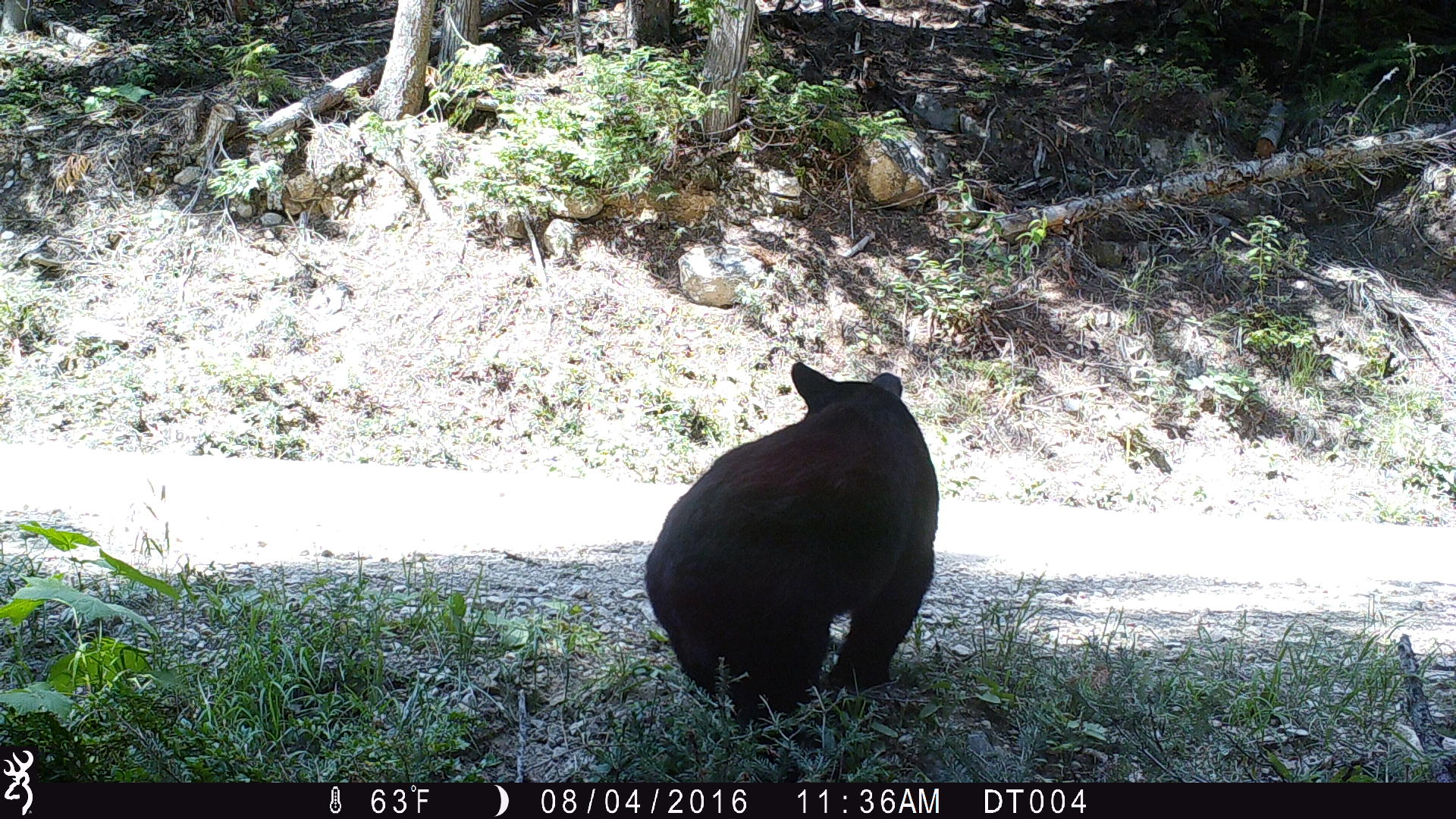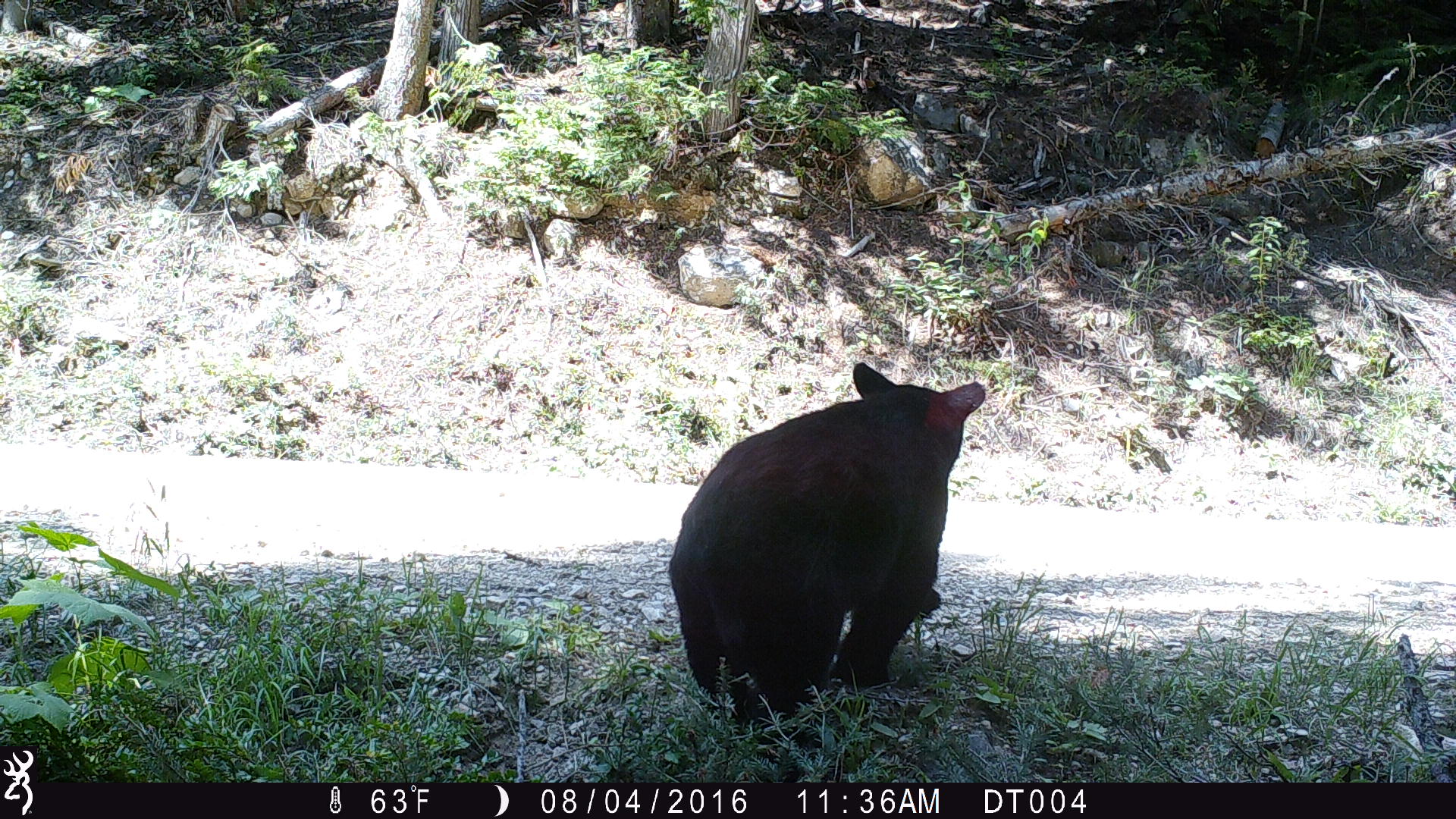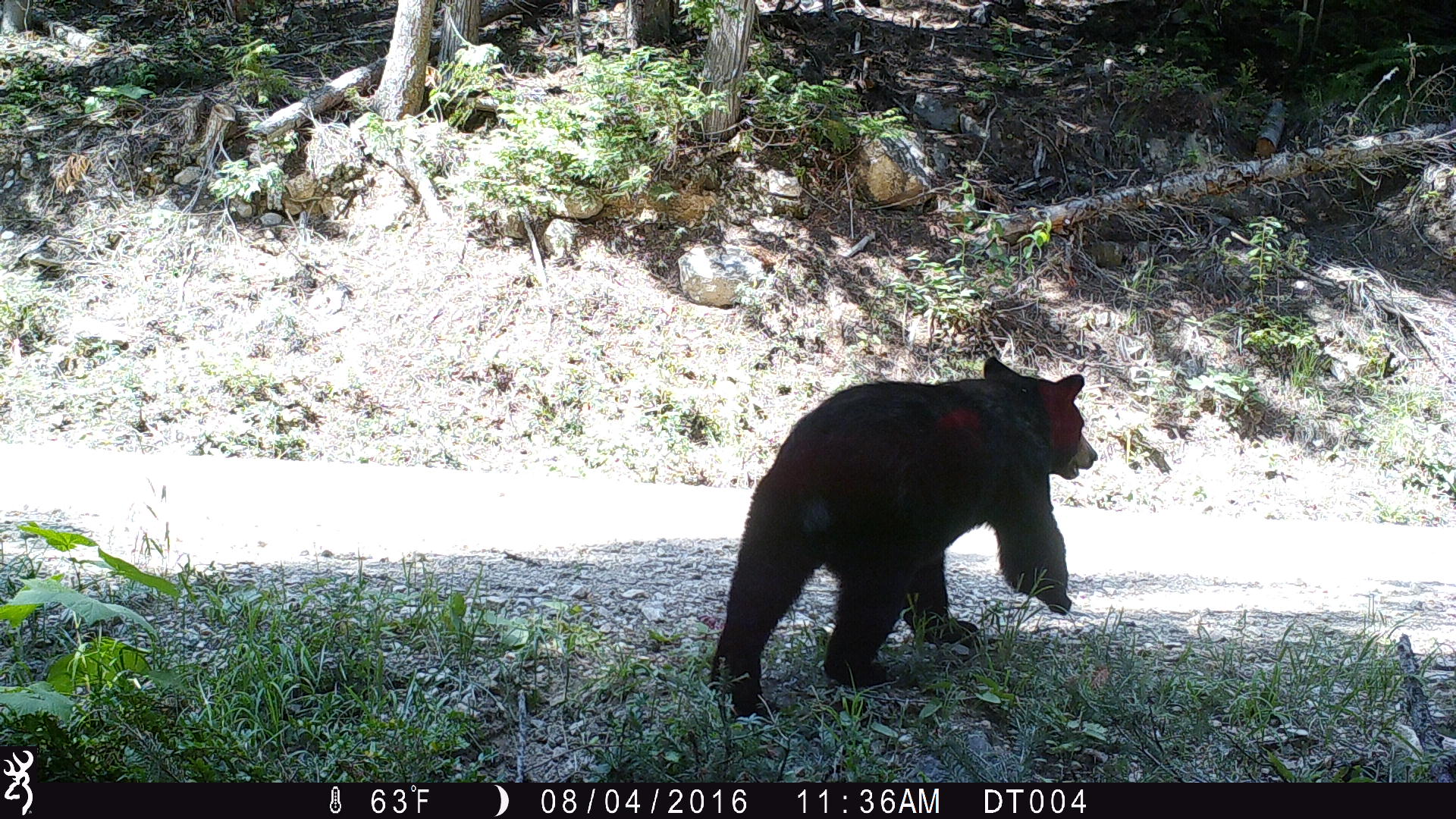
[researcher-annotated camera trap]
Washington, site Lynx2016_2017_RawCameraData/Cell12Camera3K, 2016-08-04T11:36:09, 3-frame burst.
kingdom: Animalia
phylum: Chordata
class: Mammalia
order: Carnivora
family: Ursidae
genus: Ursus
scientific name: Ursus americanus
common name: american black bear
Ursus americanus (american black bear). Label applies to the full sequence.